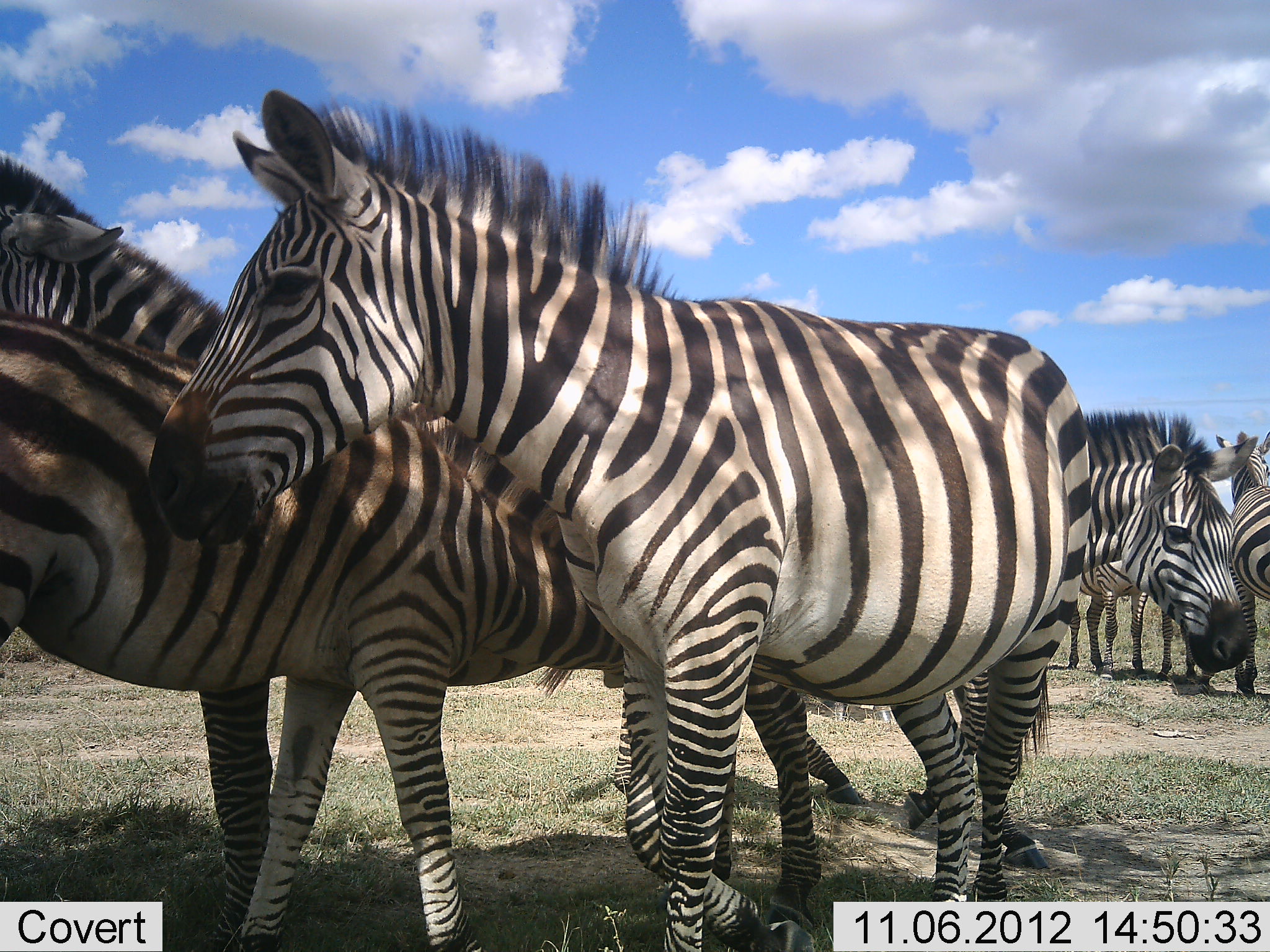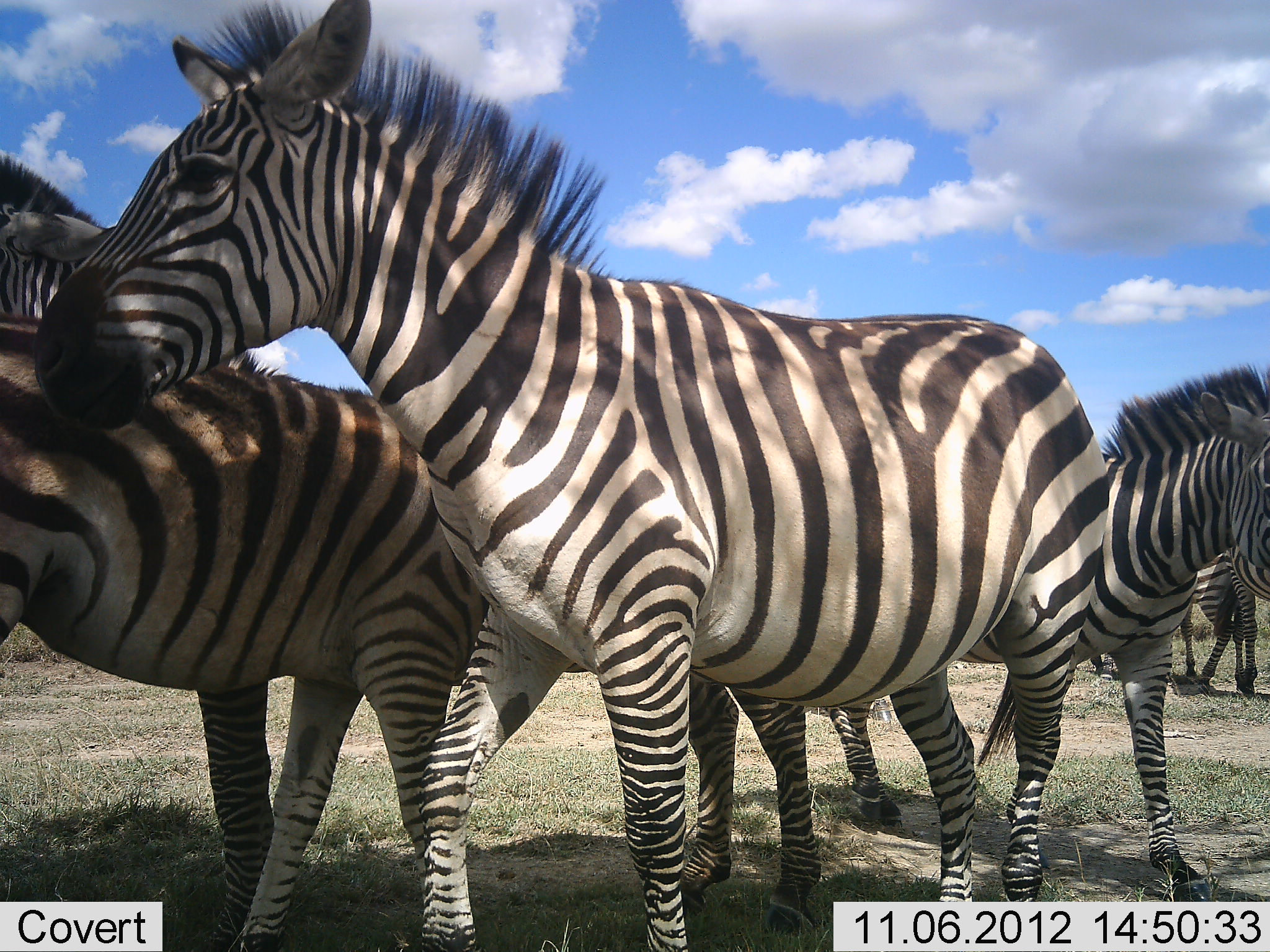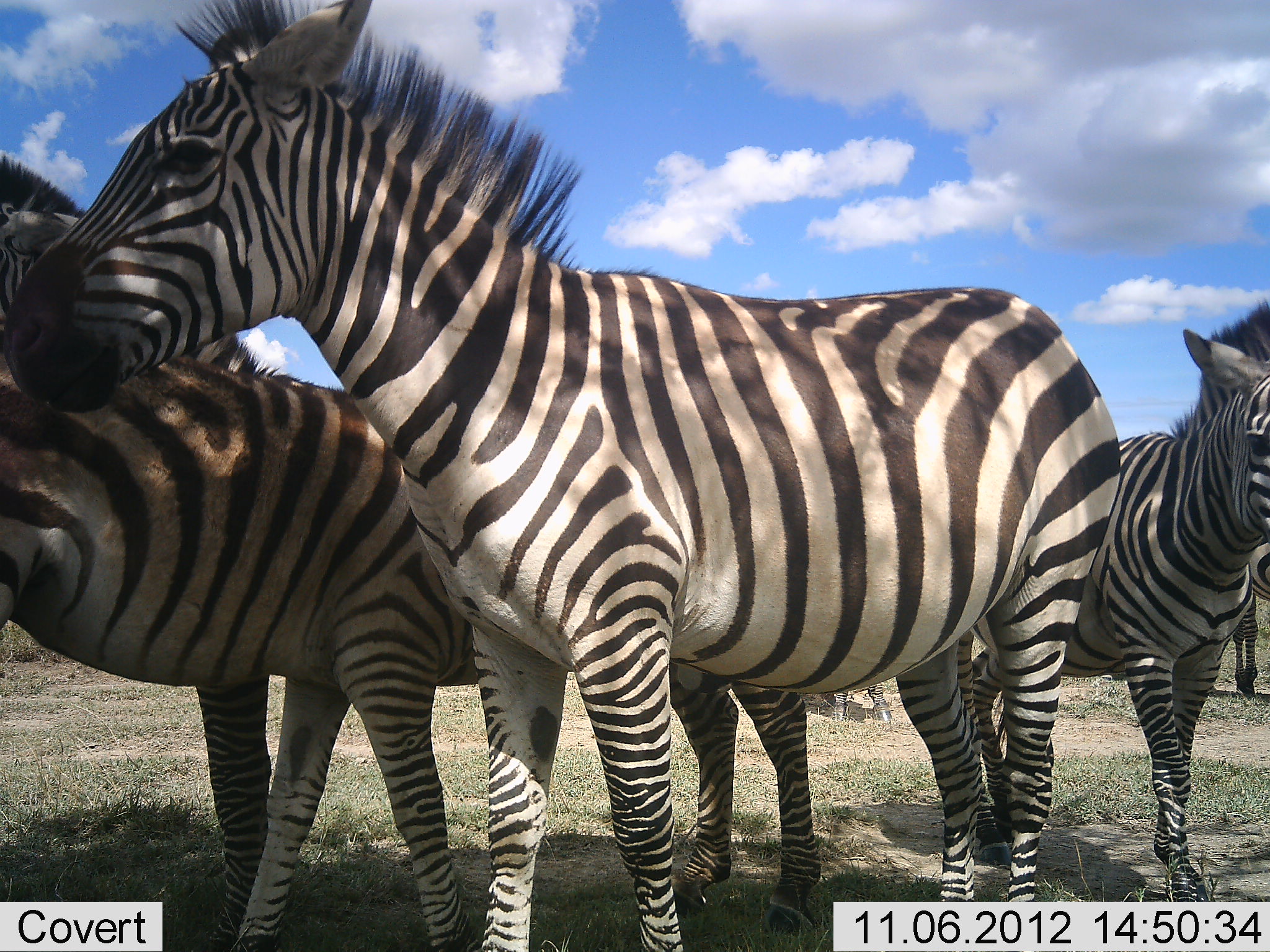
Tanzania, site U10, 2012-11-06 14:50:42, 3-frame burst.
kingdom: Animalia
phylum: Chordata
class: Mammalia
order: Perissodactyla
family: Equidae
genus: Equus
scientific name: Equus quagga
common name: plains zebra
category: zebra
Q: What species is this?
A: Zebra (plains zebra) (Equus quagga).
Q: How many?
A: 6.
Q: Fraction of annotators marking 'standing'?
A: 60%.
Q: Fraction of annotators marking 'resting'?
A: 10%.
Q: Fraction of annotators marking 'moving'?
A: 80%.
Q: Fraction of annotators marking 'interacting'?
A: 10%.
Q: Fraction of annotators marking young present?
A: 10%.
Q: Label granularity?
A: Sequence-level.